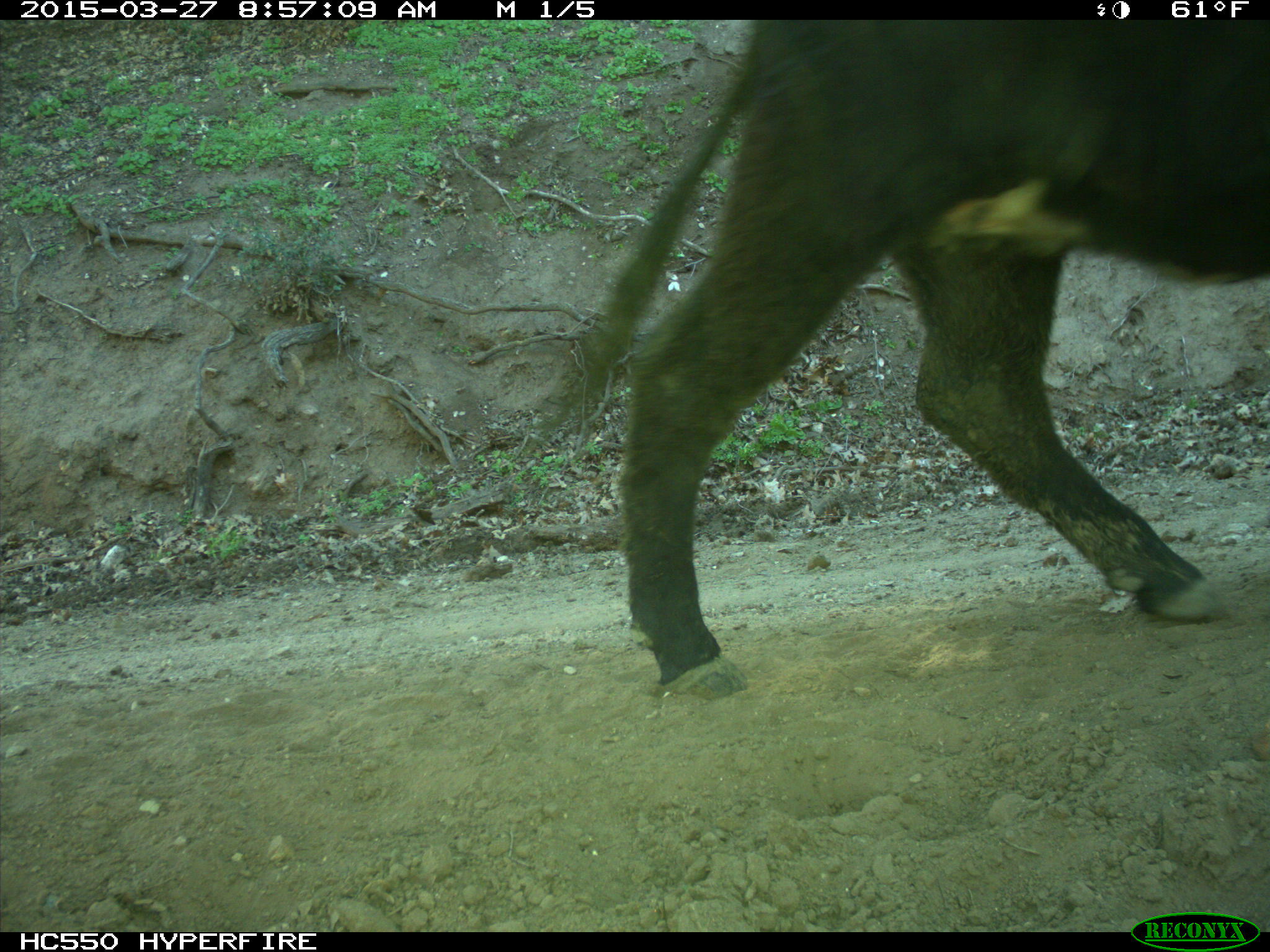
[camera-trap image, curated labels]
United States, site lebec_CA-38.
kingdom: Animalia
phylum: Chordata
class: Mammalia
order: Artiodactyla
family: Bovidae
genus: Bos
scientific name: Bos taurus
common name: domestic cow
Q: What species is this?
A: Bos taurus (domestic cow).